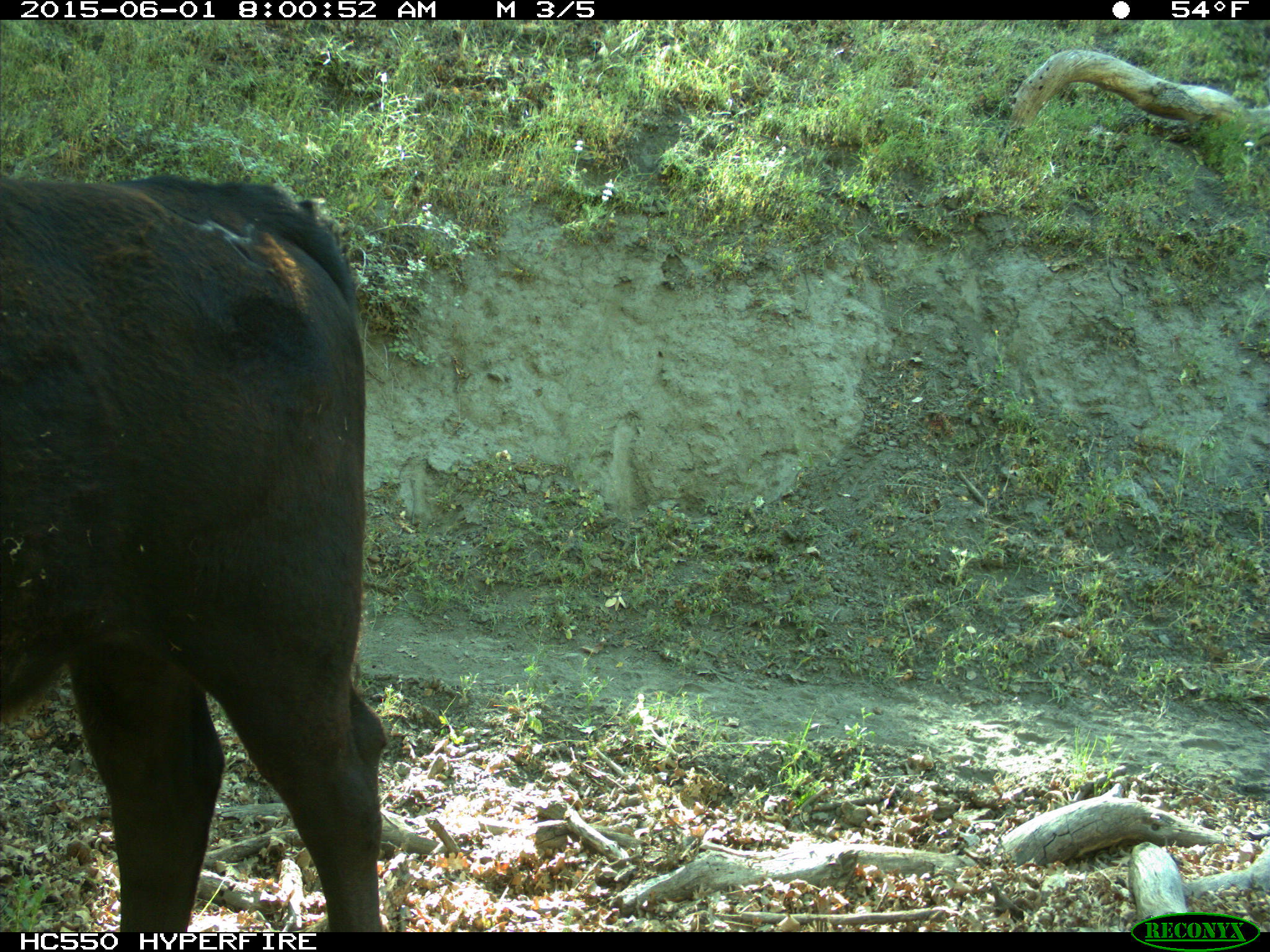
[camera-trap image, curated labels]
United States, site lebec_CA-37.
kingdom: Animalia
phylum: Chordata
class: Mammalia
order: Artiodactyla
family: Bovidae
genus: Bos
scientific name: Bos taurus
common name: domestic cow